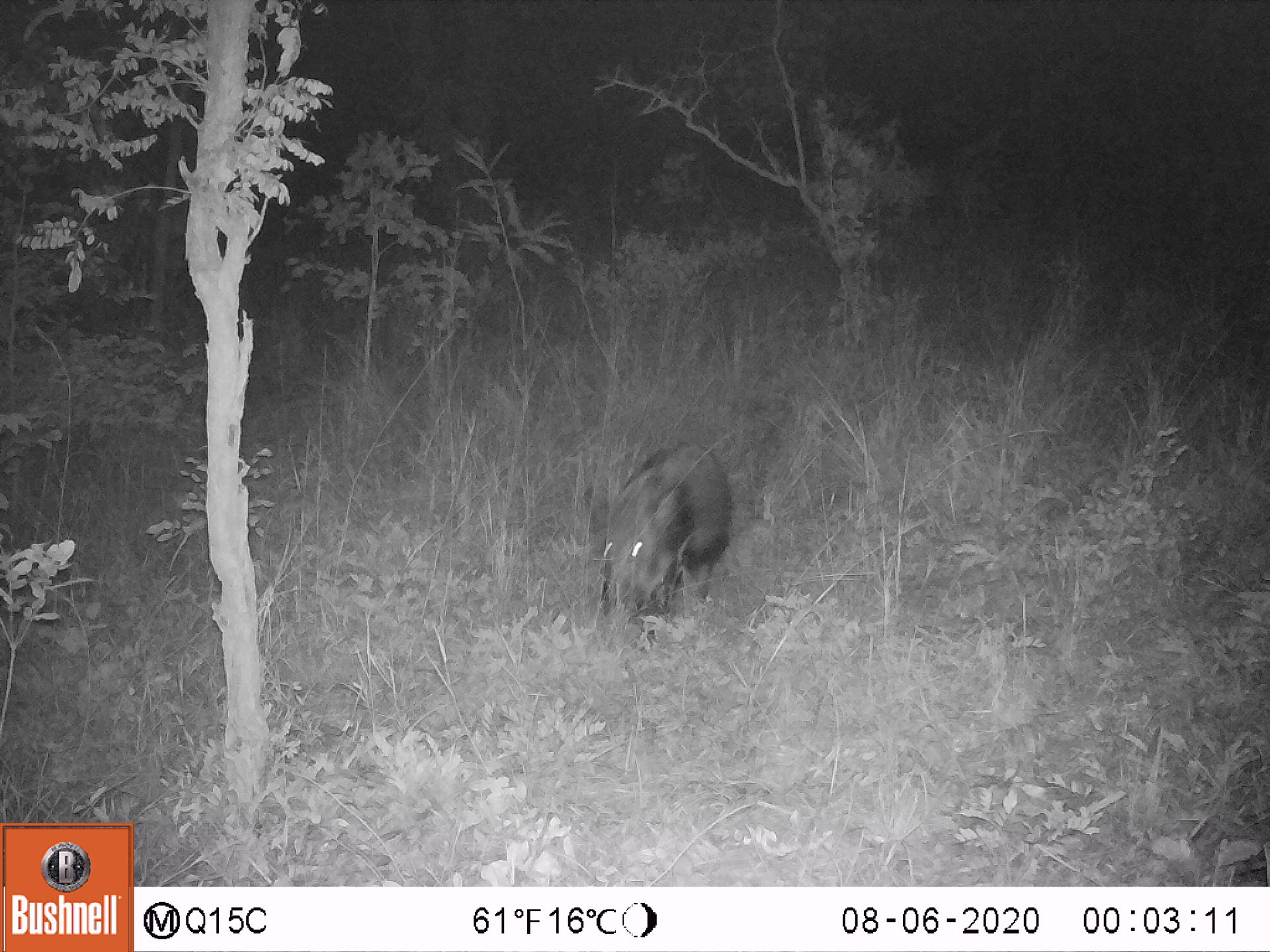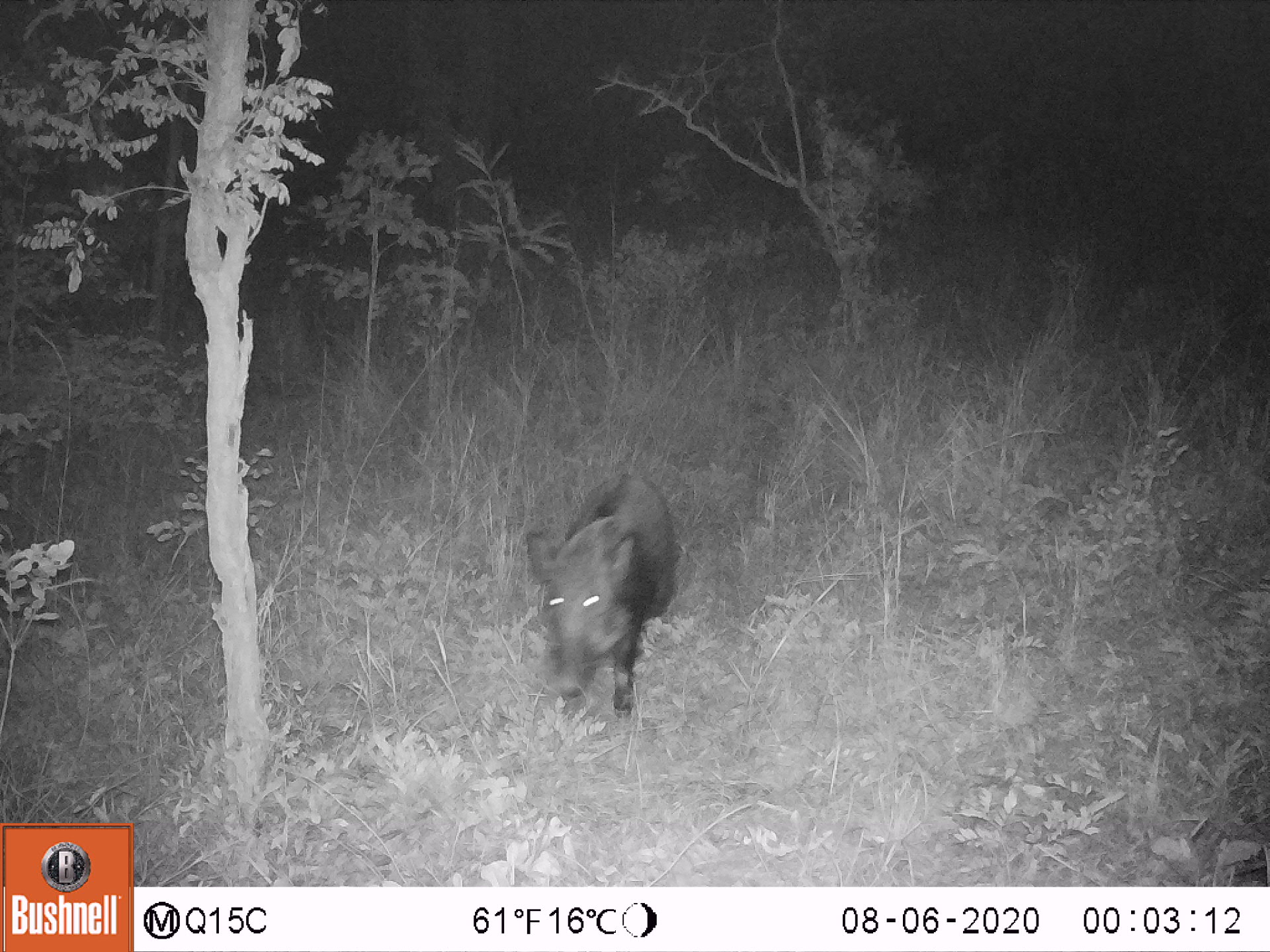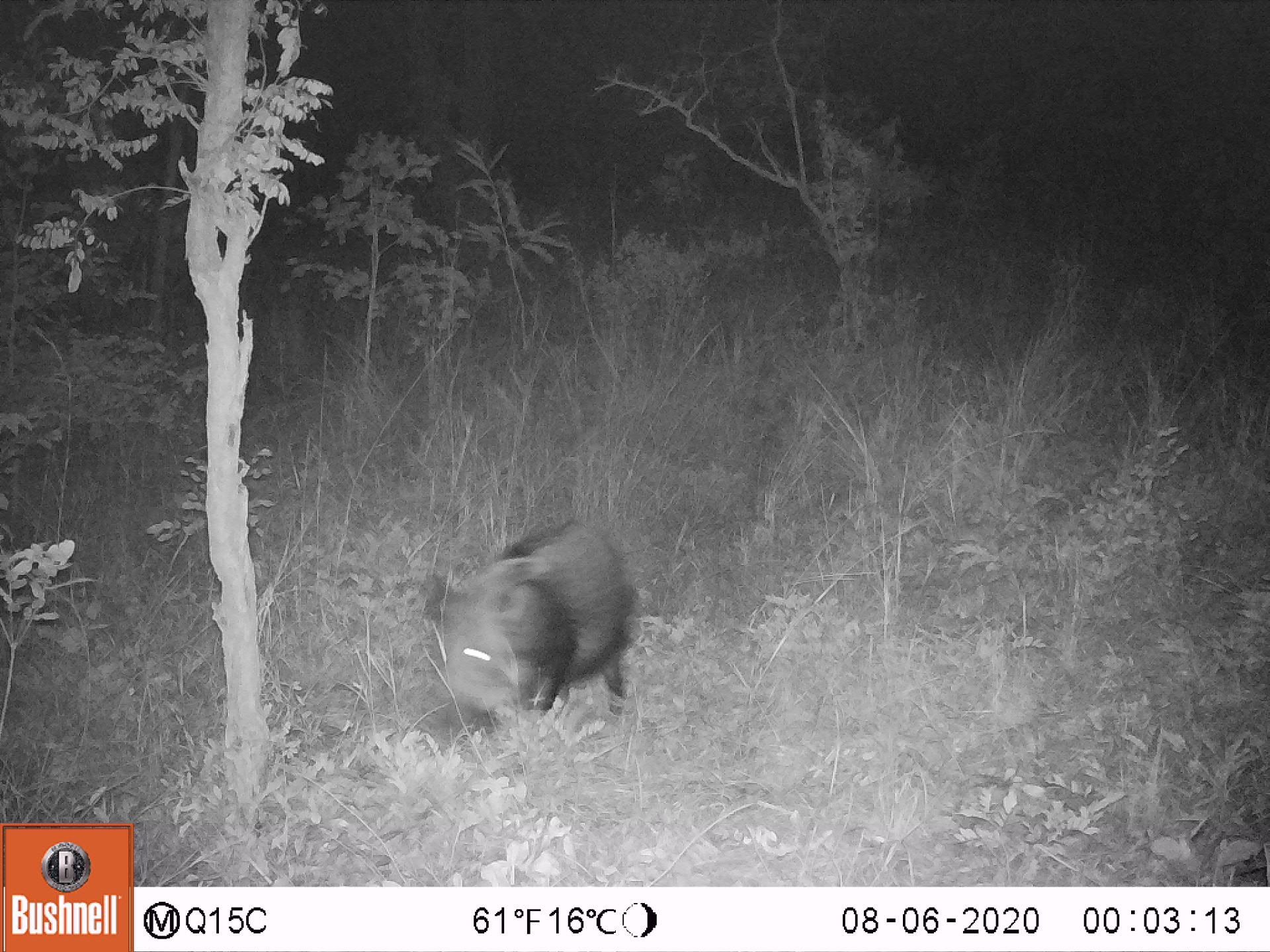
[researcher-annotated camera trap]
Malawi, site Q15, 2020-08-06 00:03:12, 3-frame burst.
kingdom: Animalia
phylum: Chordata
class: Mammalia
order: Artiodactyla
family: Suidae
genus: Potamochoerus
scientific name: Potamochoerus larvatus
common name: bushpig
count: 1